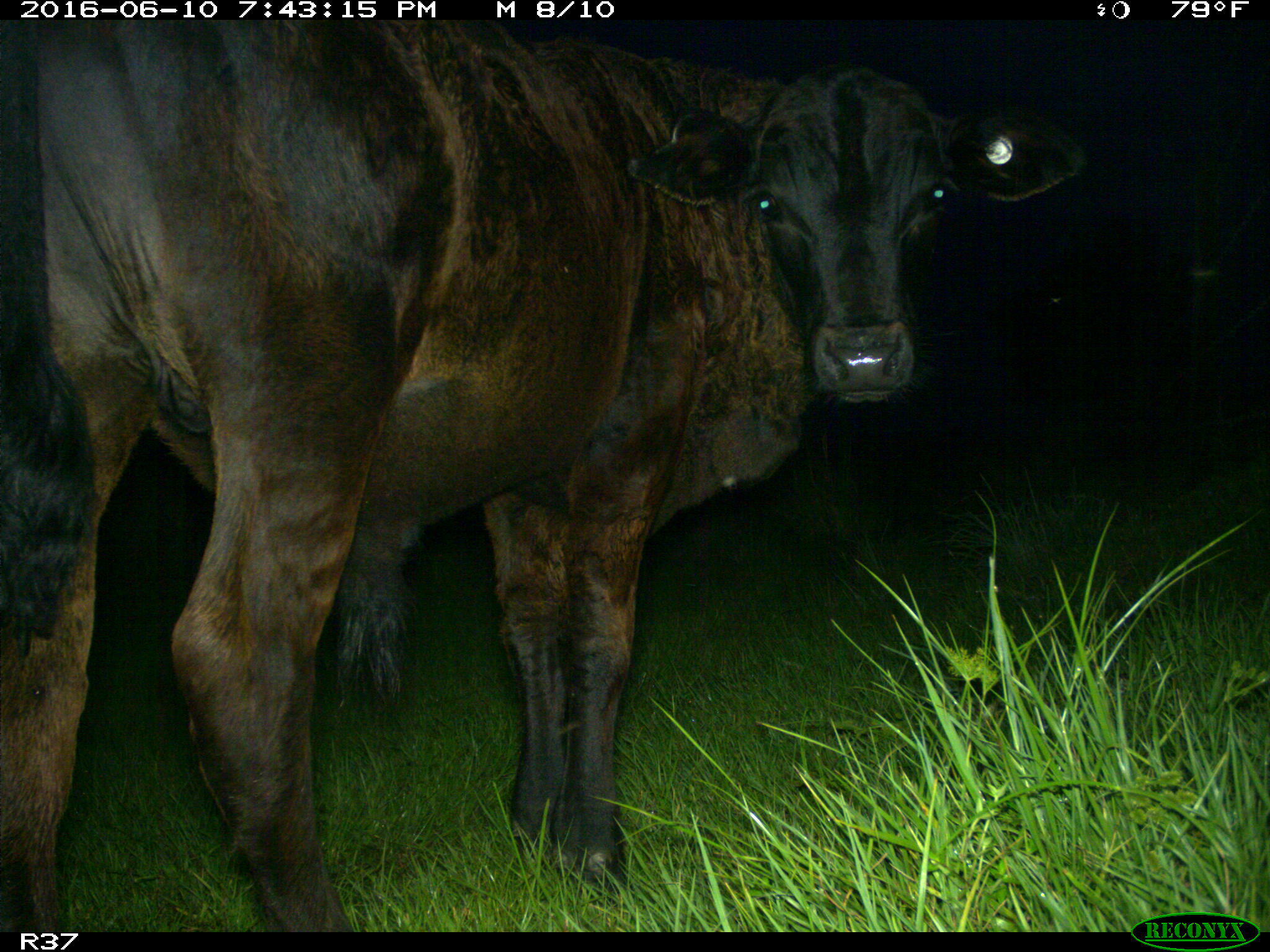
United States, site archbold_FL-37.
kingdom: Animalia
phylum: Chordata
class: Mammalia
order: Artiodactyla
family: Bovidae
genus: Bos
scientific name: Bos taurus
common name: domestic cow